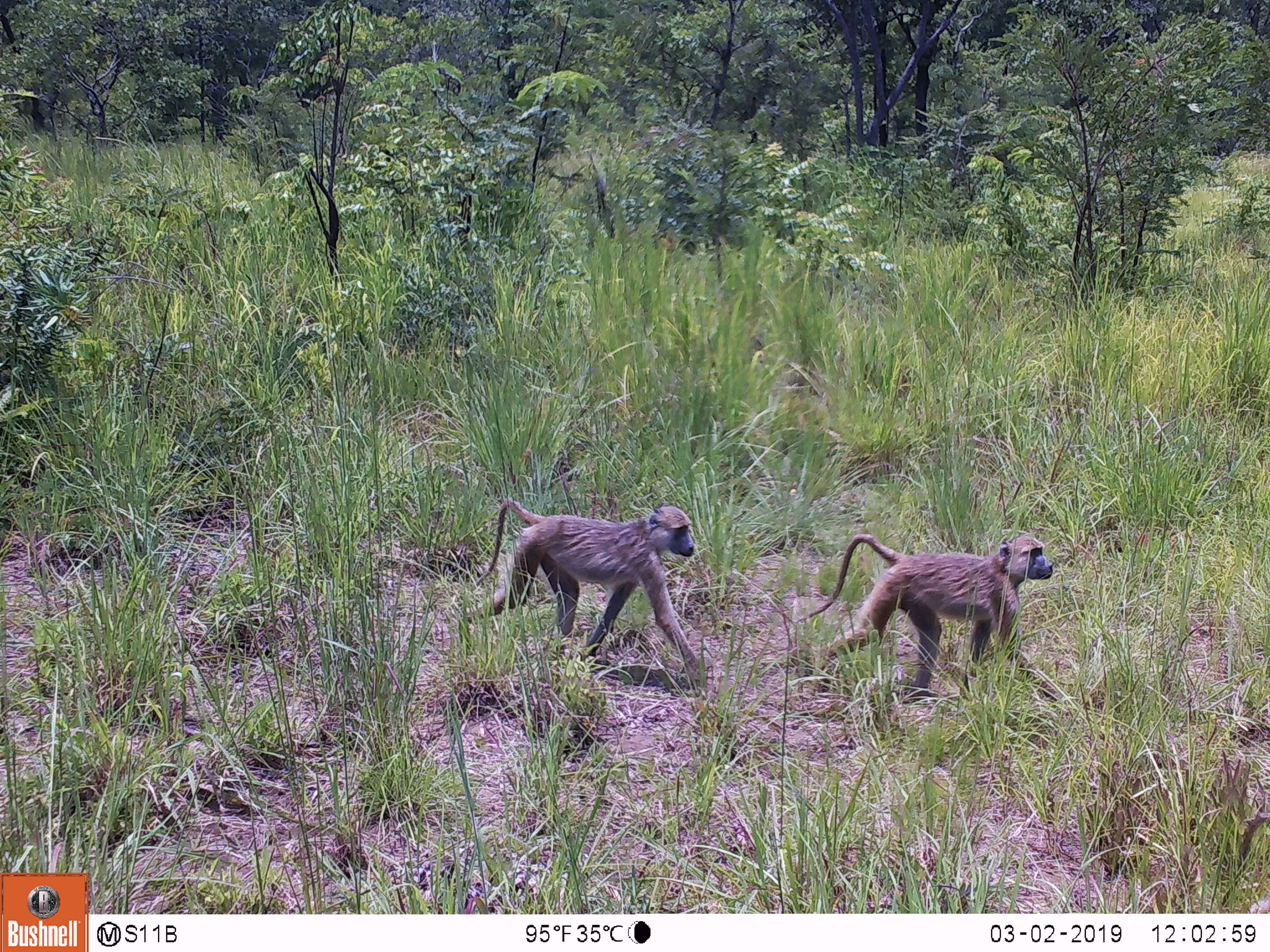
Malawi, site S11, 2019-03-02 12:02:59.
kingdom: Animalia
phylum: Chordata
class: Mammalia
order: Primates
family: Cercopithecidae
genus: Papio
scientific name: Papio cynocephalus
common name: yellow baboon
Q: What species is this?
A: Yellow baboon (Papio cynocephalus).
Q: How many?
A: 2.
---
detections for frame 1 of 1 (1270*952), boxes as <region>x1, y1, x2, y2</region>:
yellow baboon: <region>811, 528, 1088, 723</region>; <region>460, 482, 720, 677</region>